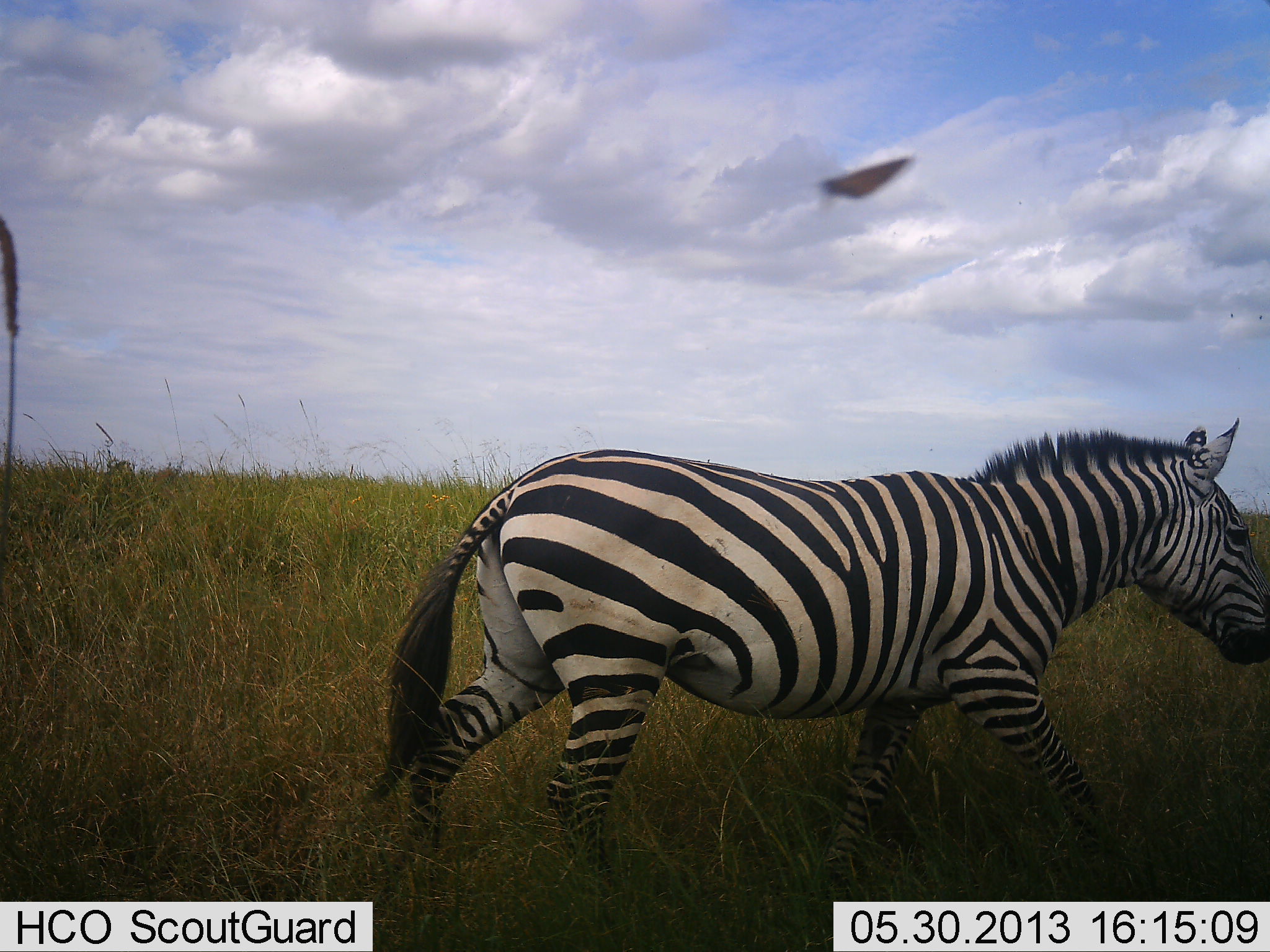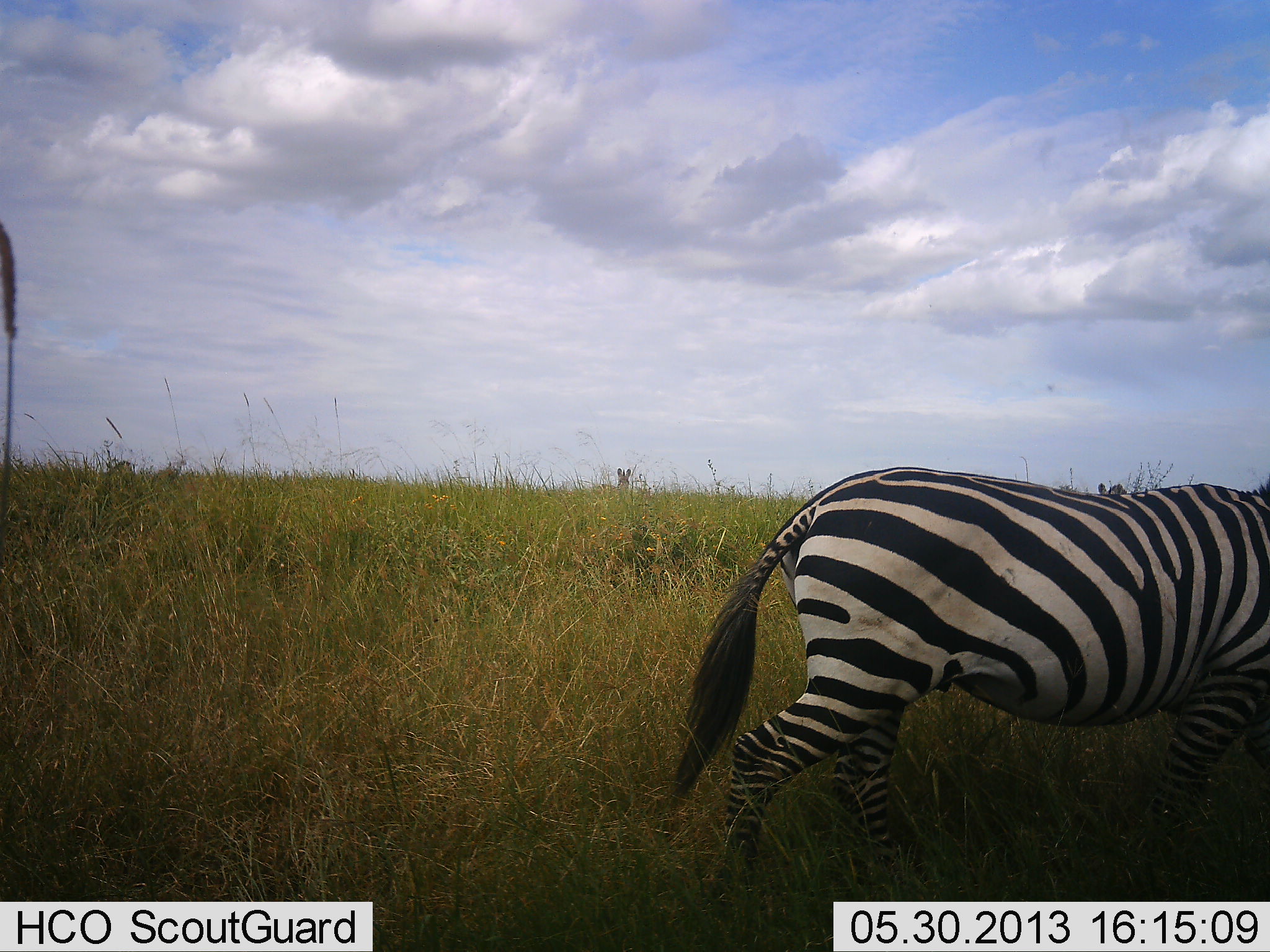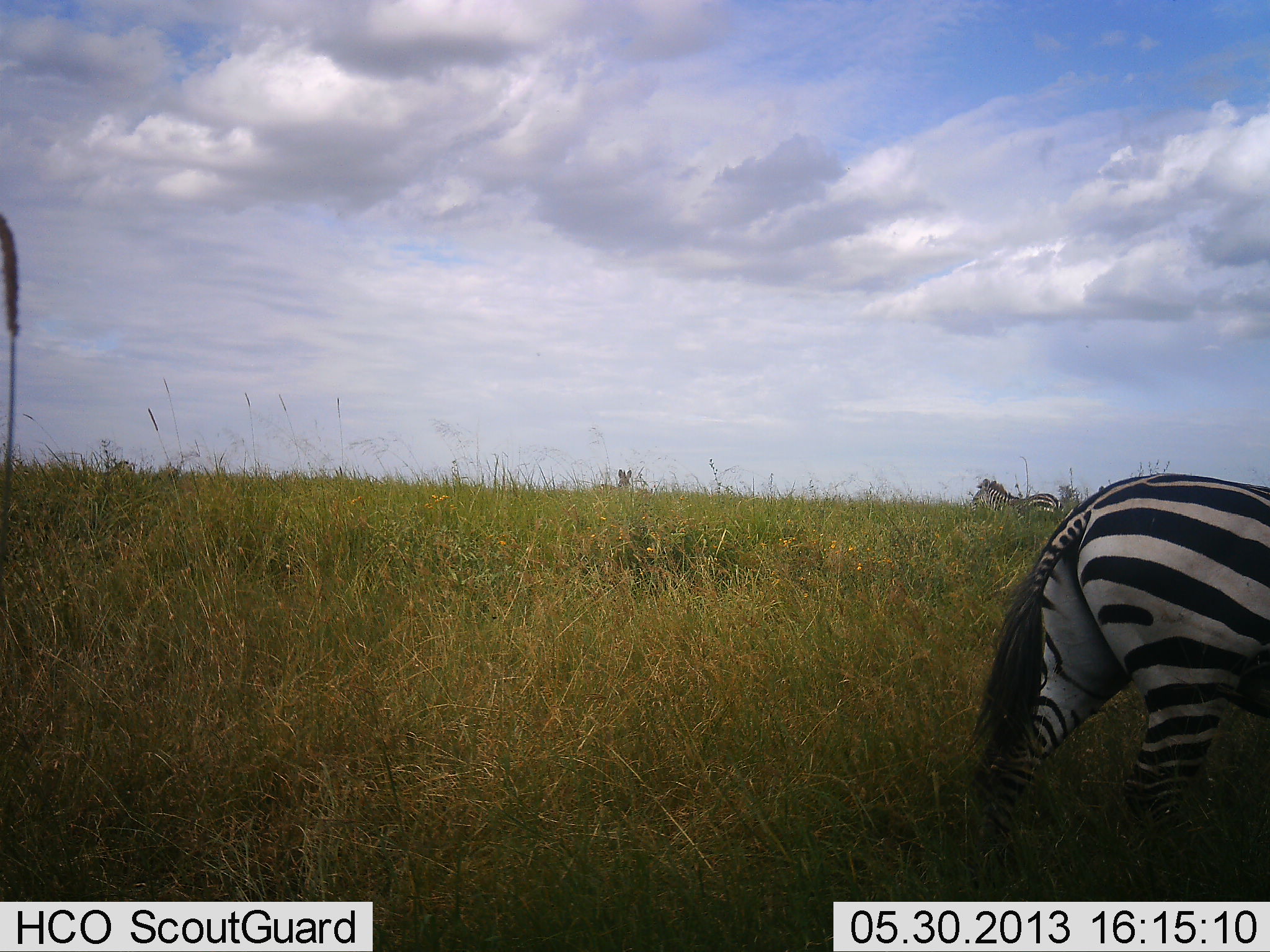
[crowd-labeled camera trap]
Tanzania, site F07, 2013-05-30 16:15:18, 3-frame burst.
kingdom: Animalia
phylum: Chordata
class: Mammalia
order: Perissodactyla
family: Equidae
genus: Equus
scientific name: Equus quagga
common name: plains zebra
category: zebra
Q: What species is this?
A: Zebra (plains zebra) (Equus quagga).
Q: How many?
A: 1.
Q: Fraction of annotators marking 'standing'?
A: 23%.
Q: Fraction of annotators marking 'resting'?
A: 0%.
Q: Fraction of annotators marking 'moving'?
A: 100%.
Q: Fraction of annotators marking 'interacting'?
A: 0%.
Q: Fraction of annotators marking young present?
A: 0%.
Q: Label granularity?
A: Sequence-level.